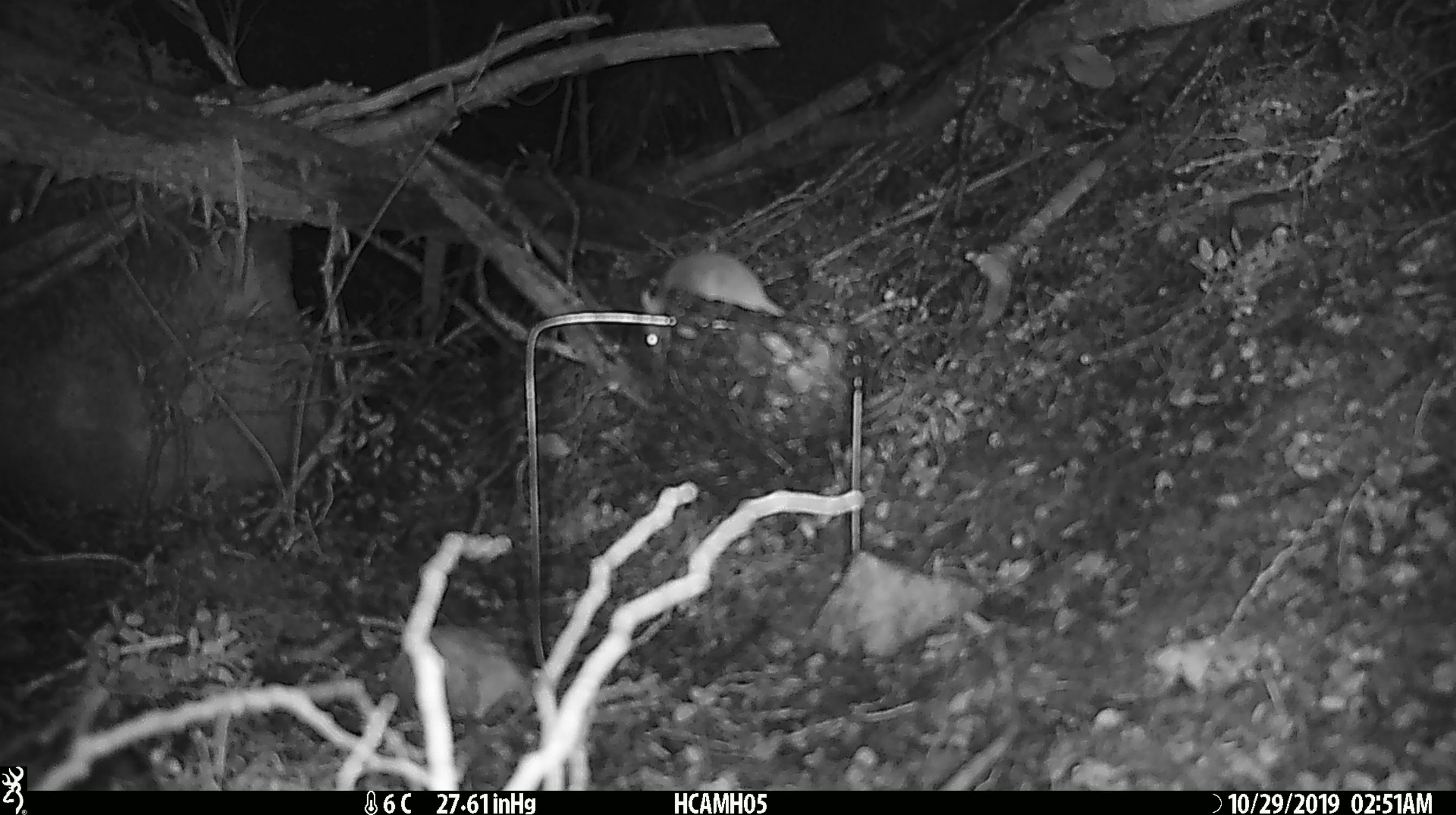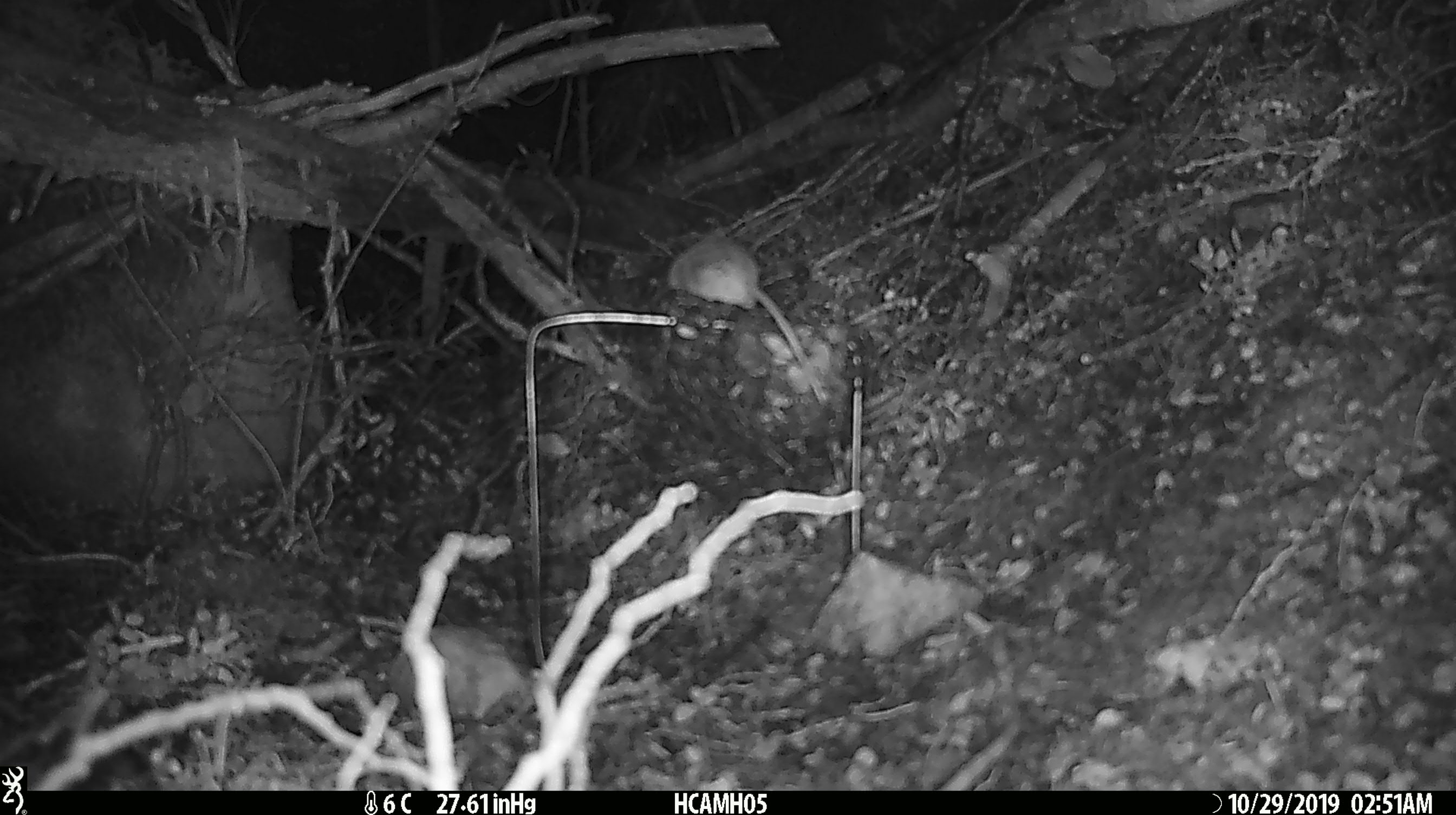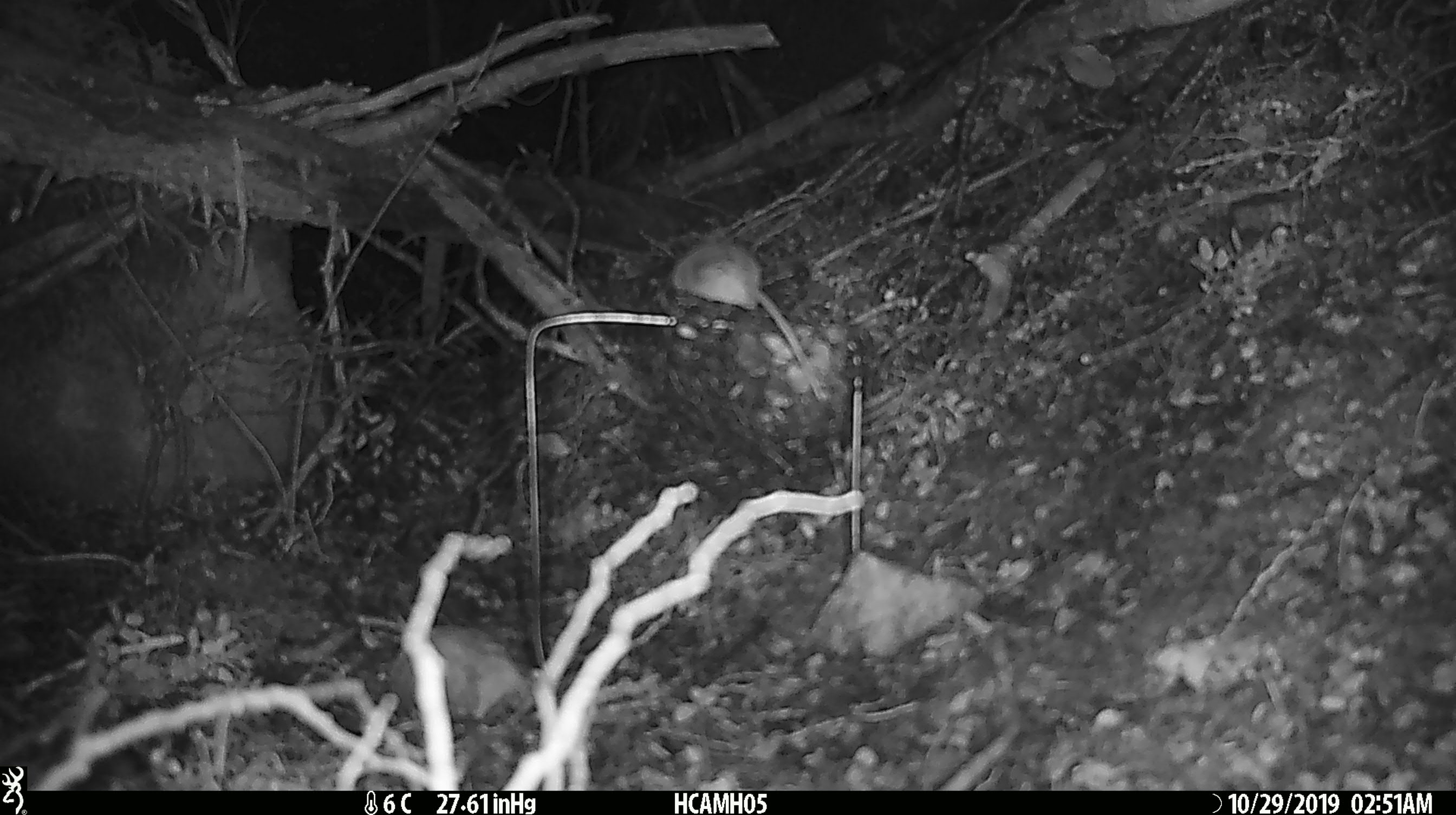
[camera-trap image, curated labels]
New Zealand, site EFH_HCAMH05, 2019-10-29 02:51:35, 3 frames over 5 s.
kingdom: Animalia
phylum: Chordata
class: Mammalia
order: Rodentia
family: Muridae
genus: Mus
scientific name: Mus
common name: mouse